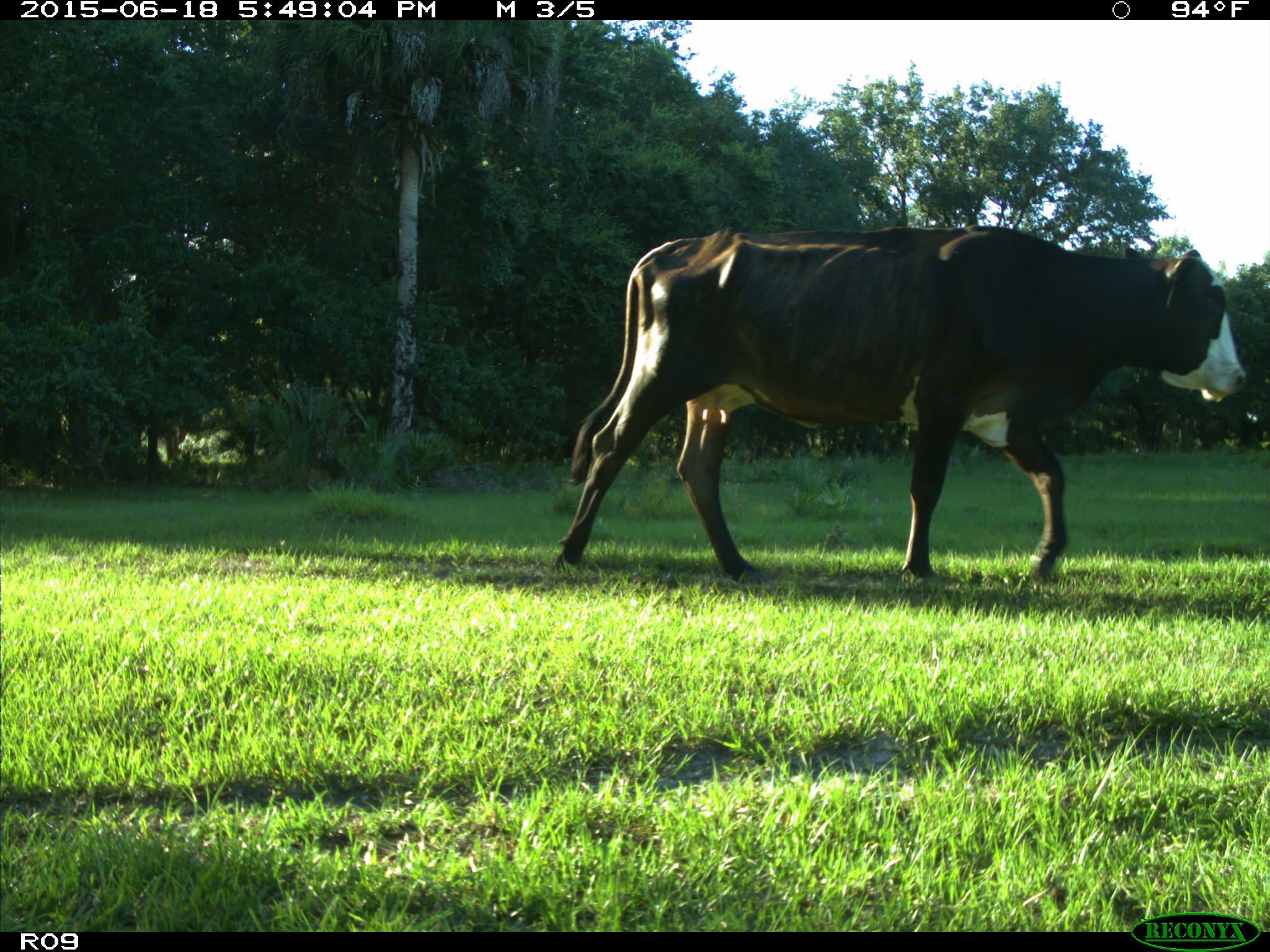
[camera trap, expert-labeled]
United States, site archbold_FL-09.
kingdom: Animalia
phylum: Chordata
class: Mammalia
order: Artiodactyla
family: Bovidae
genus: Bos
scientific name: Bos taurus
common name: domestic cow